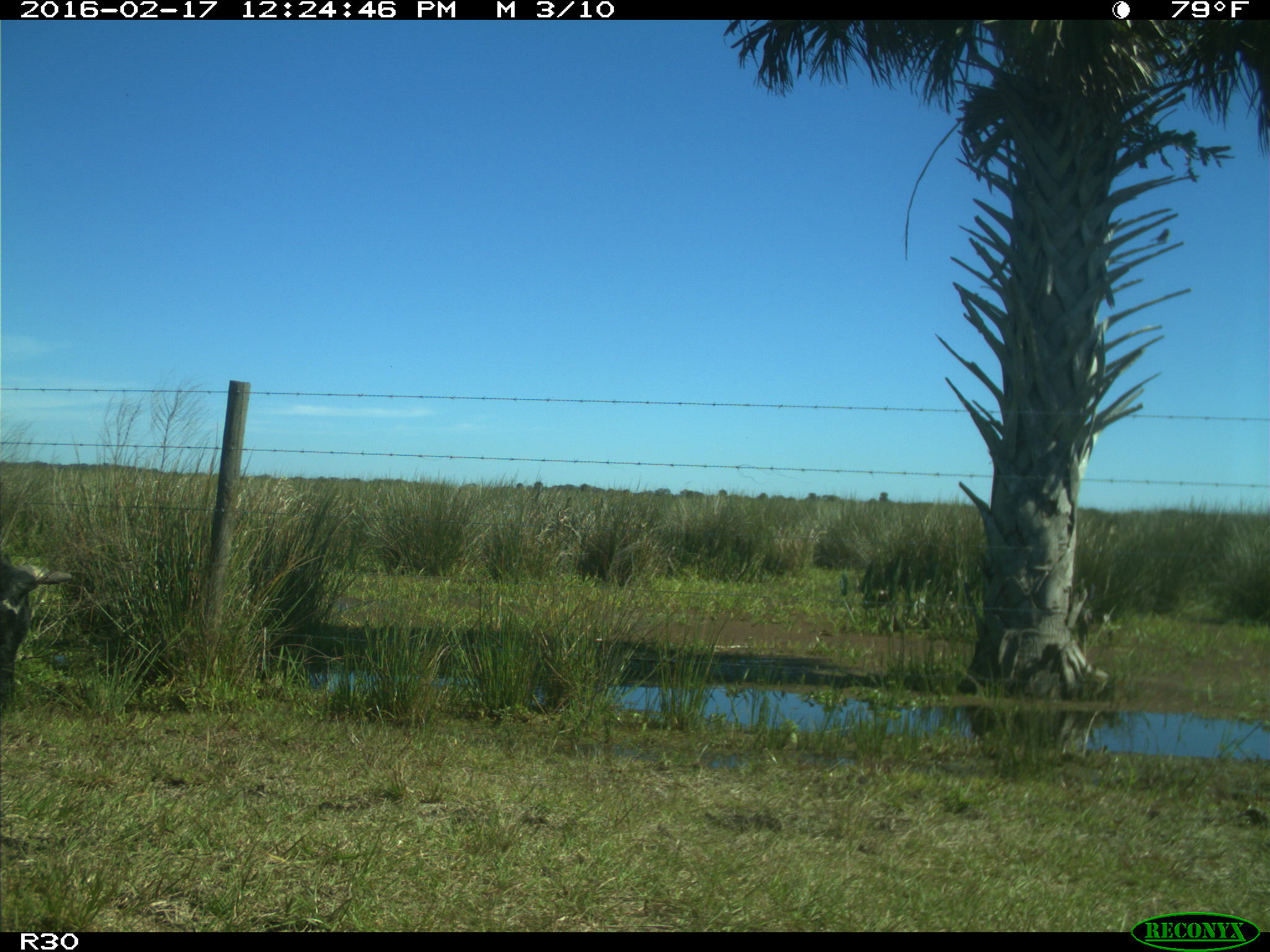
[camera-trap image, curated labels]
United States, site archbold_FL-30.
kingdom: Animalia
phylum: Chordata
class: Mammalia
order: Artiodactyla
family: Bovidae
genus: Bos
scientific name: Bos taurus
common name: domestic cow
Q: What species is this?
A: Bos taurus (domestic cow).